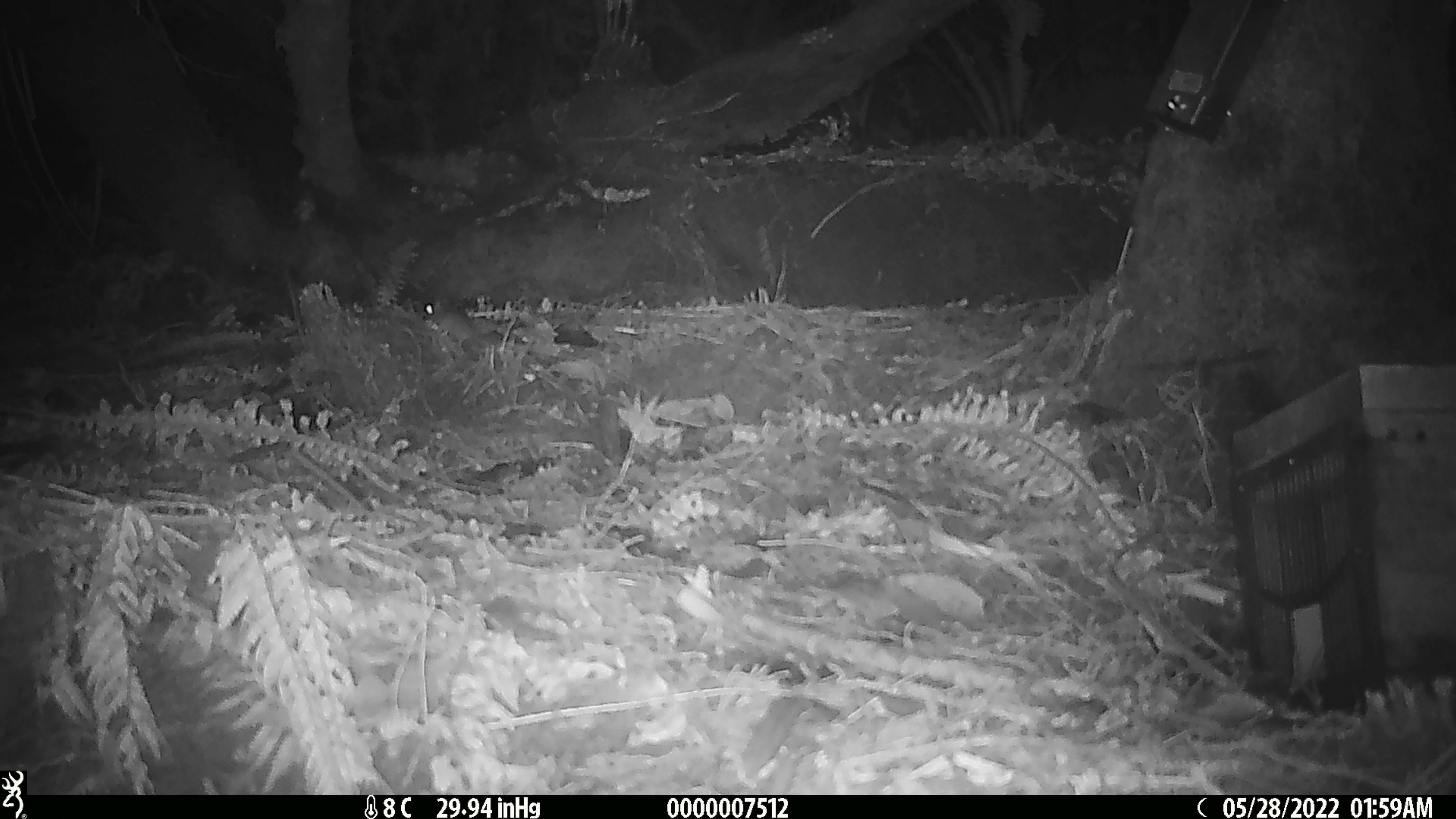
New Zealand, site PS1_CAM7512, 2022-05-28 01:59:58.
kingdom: Animalia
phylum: Chordata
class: Mammalia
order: Rodentia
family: Muridae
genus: Mus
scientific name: Mus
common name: mouse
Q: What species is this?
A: Mouse (Mus).